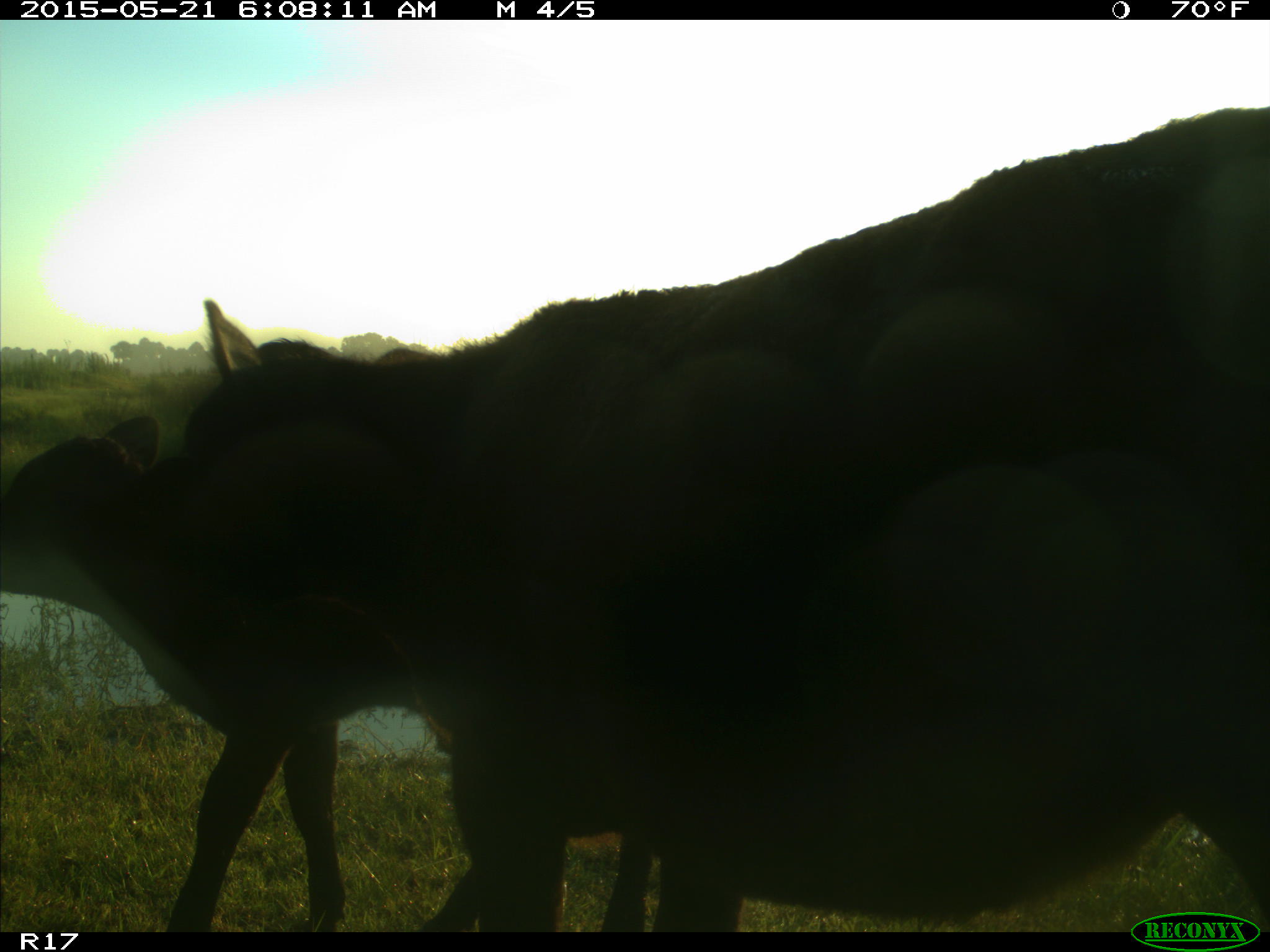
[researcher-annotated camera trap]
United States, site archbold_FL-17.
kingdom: Animalia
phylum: Chordata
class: Mammalia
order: Artiodactyla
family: Bovidae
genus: Bos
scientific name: Bos taurus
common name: domestic cow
Bos taurus (domestic cow).